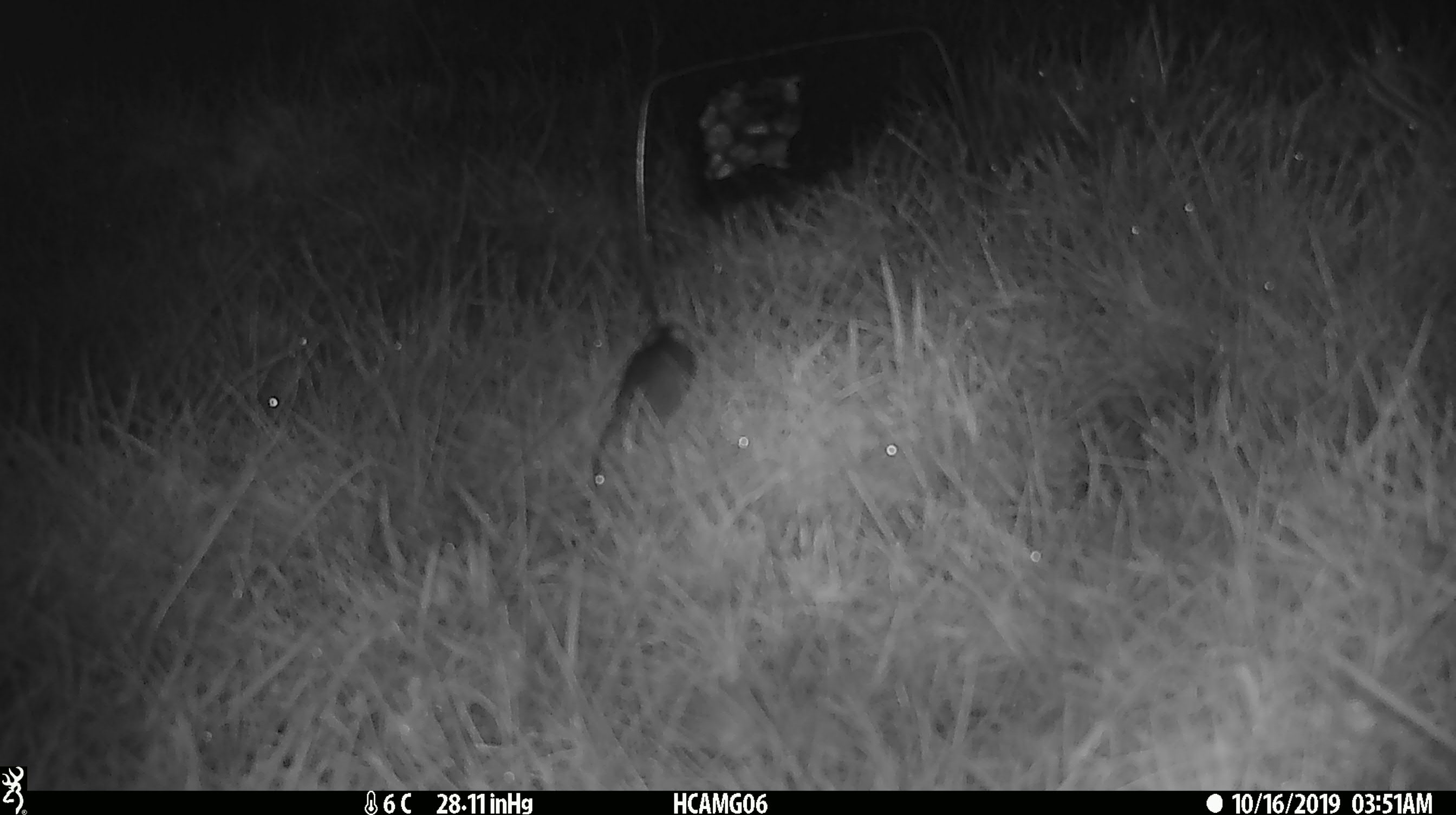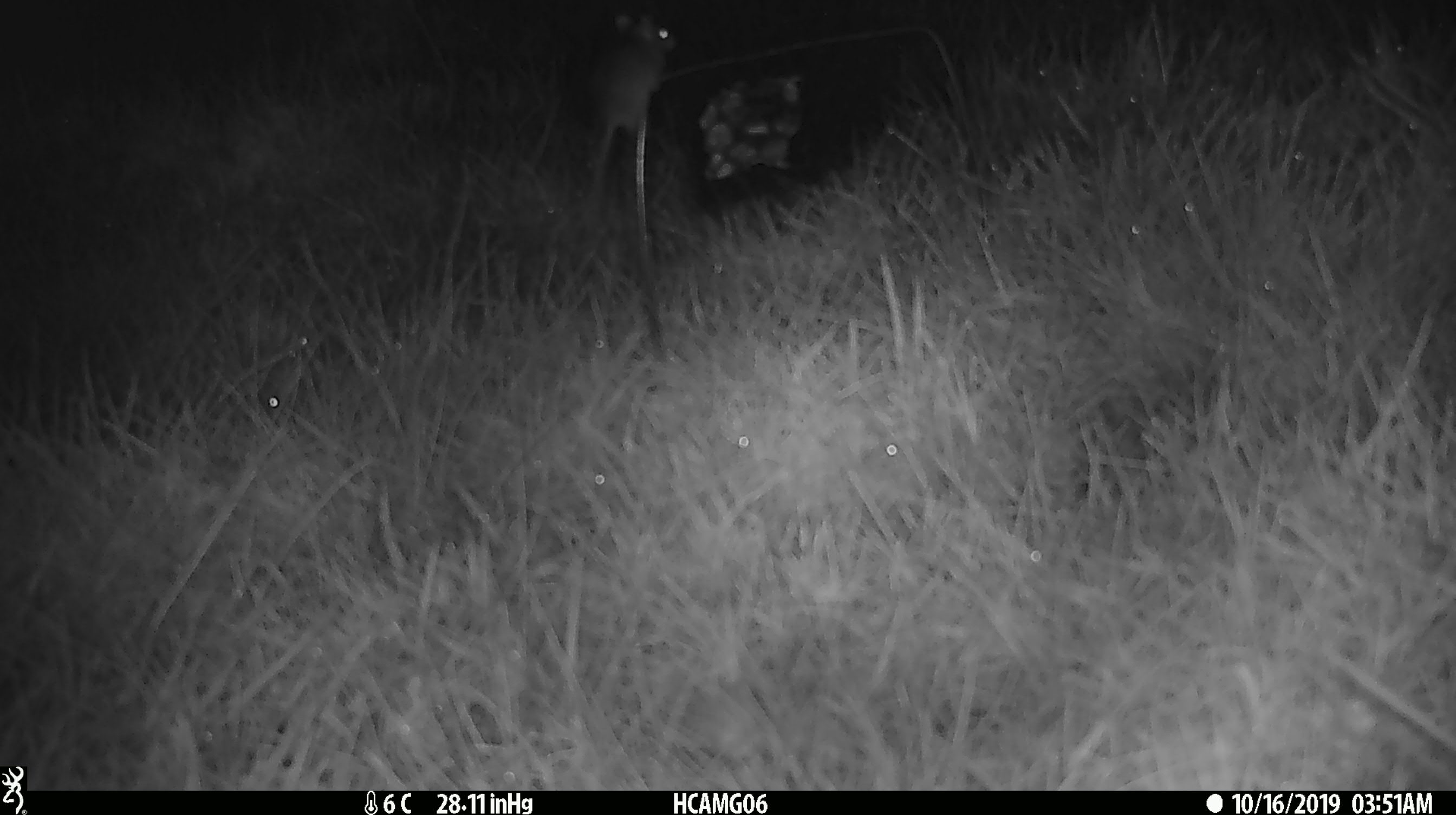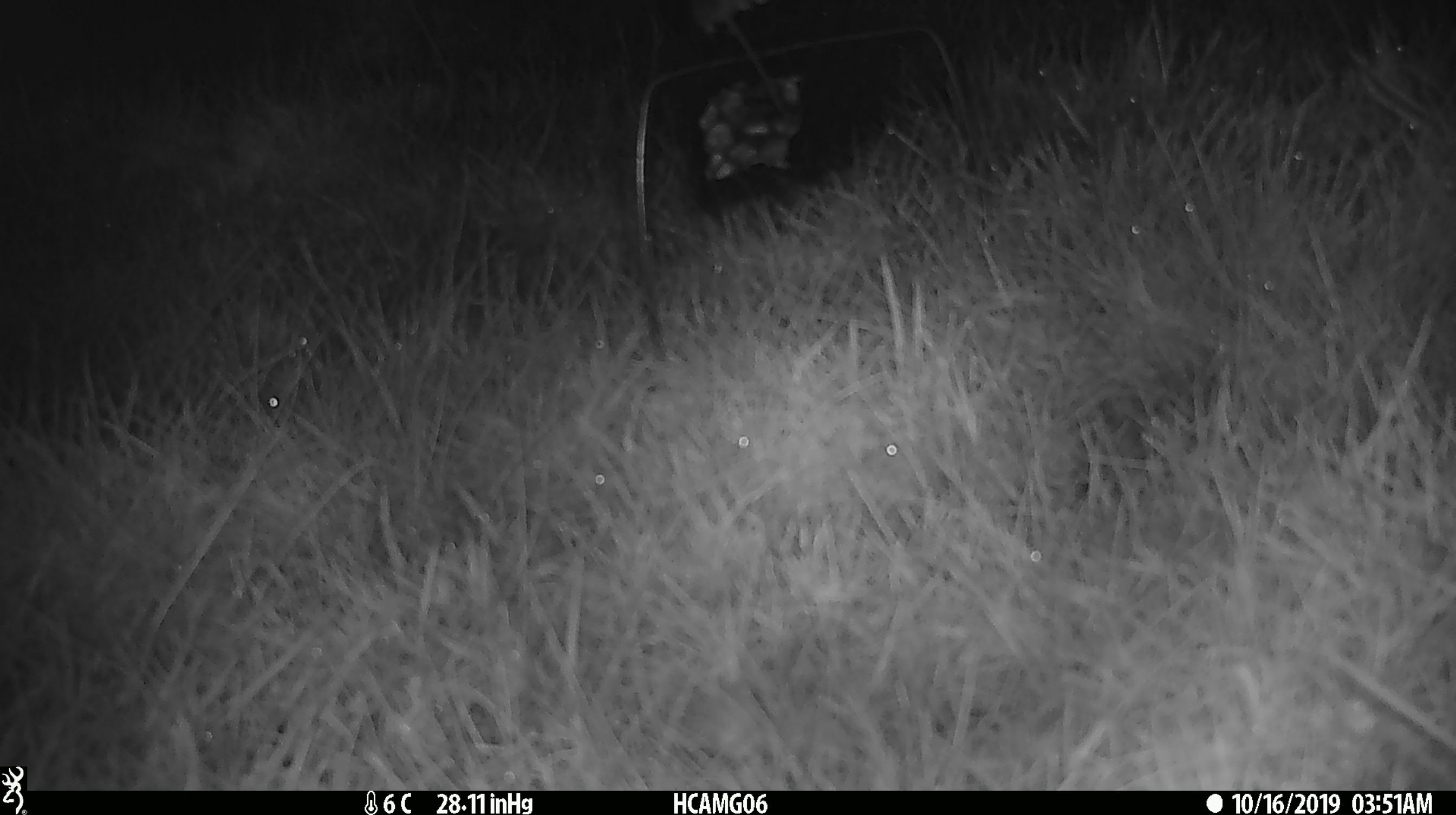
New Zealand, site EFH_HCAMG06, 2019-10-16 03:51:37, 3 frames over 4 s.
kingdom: Animalia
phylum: Chordata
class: Mammalia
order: Rodentia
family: Muridae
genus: Mus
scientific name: Mus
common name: mouse